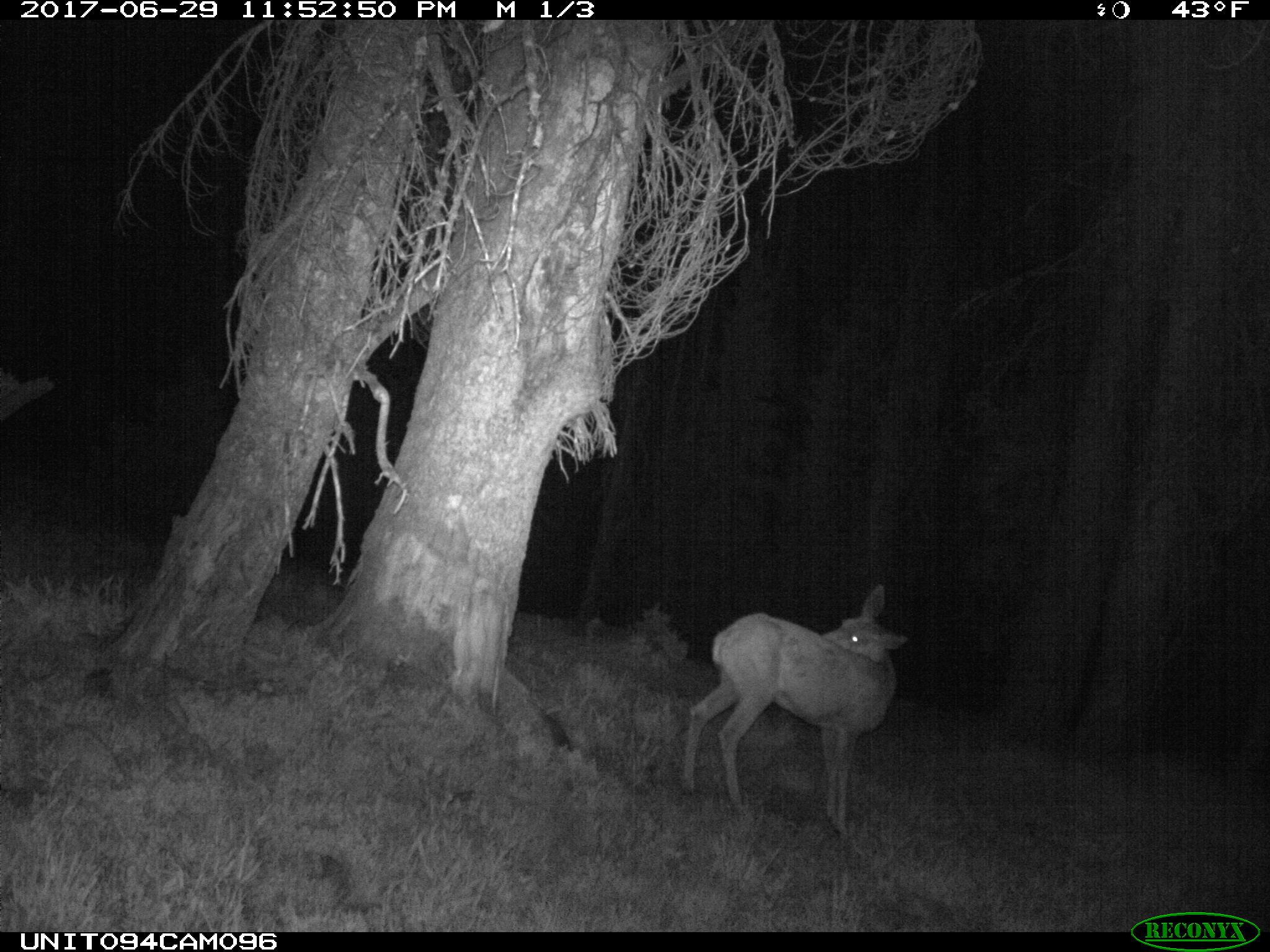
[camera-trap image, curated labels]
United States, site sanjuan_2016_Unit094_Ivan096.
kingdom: Animalia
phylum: Chordata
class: Mammalia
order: Artiodactyla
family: Cervidae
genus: Odocoileus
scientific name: Odocoileus hemionus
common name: mule deer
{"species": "Odocoileus hemionus (mule deer)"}